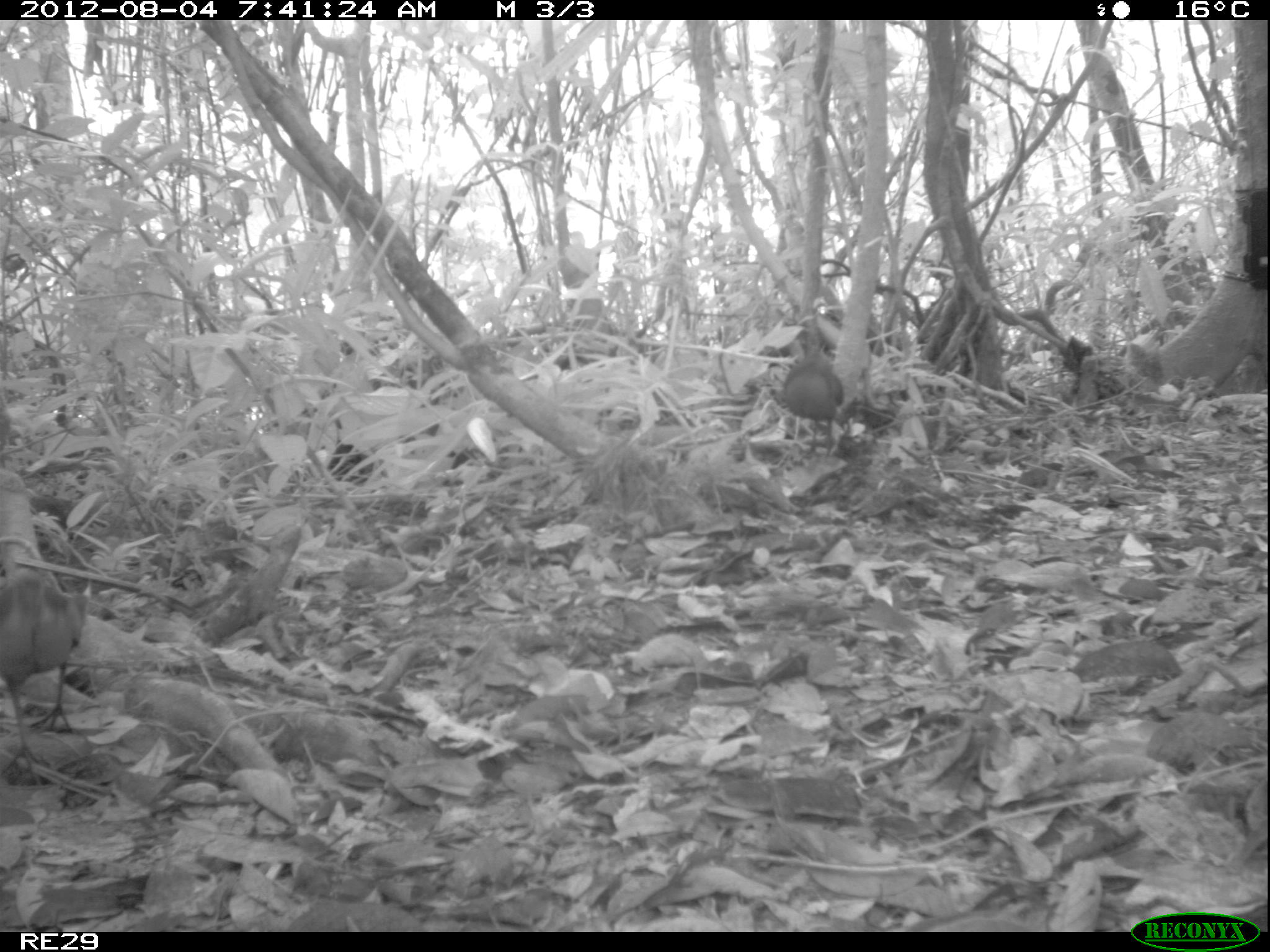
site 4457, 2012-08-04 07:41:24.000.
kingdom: Animalia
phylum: Chordata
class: Aves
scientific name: Aves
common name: bird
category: unknown bird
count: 3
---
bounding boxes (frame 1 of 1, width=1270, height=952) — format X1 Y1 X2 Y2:
unknown bird: 0 565 87 783; 781 313 842 456